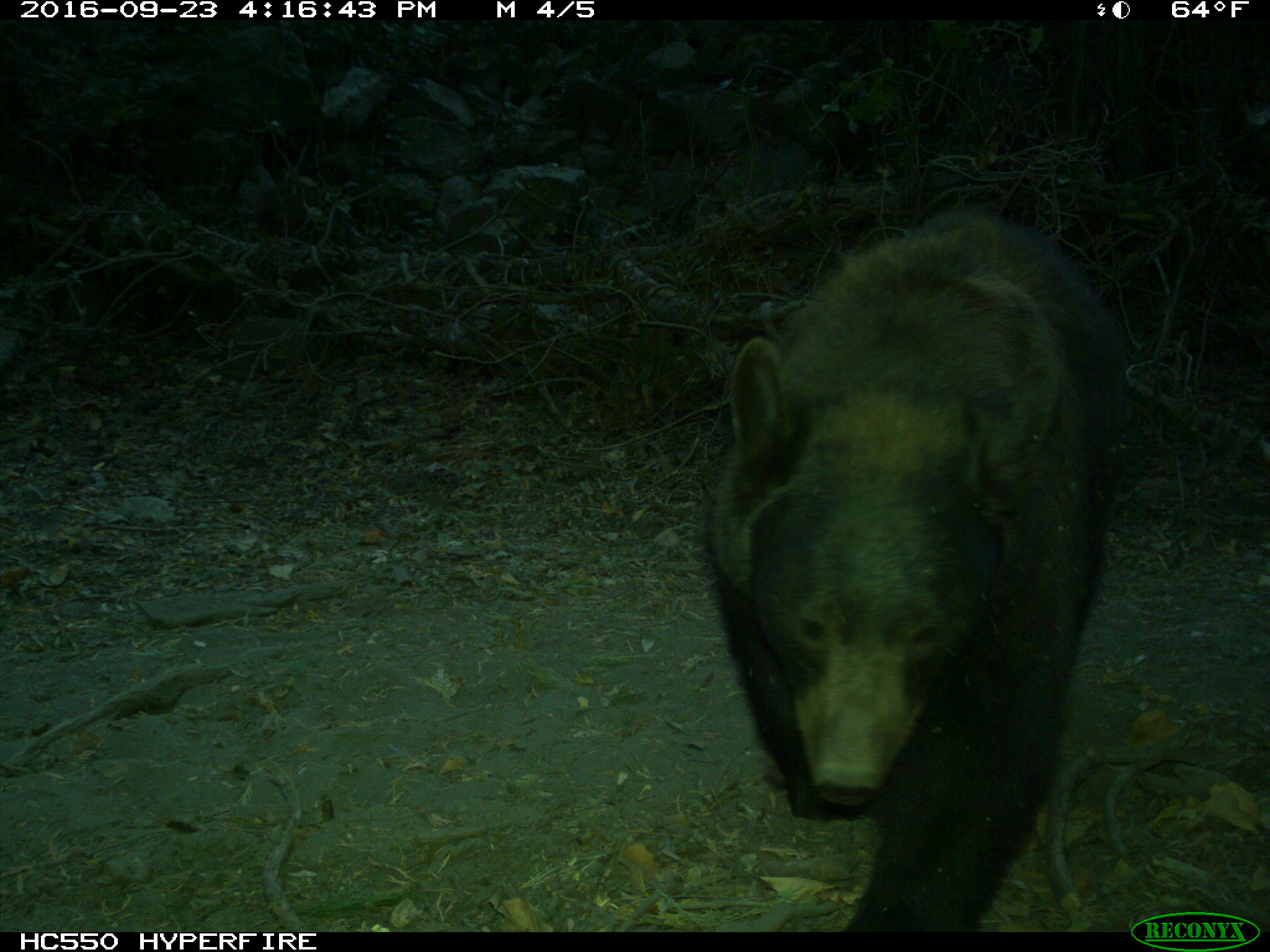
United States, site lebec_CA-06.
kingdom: Animalia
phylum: Chordata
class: Mammalia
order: Carnivora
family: Ursidae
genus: Ursus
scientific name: Ursus americanus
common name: american black bear